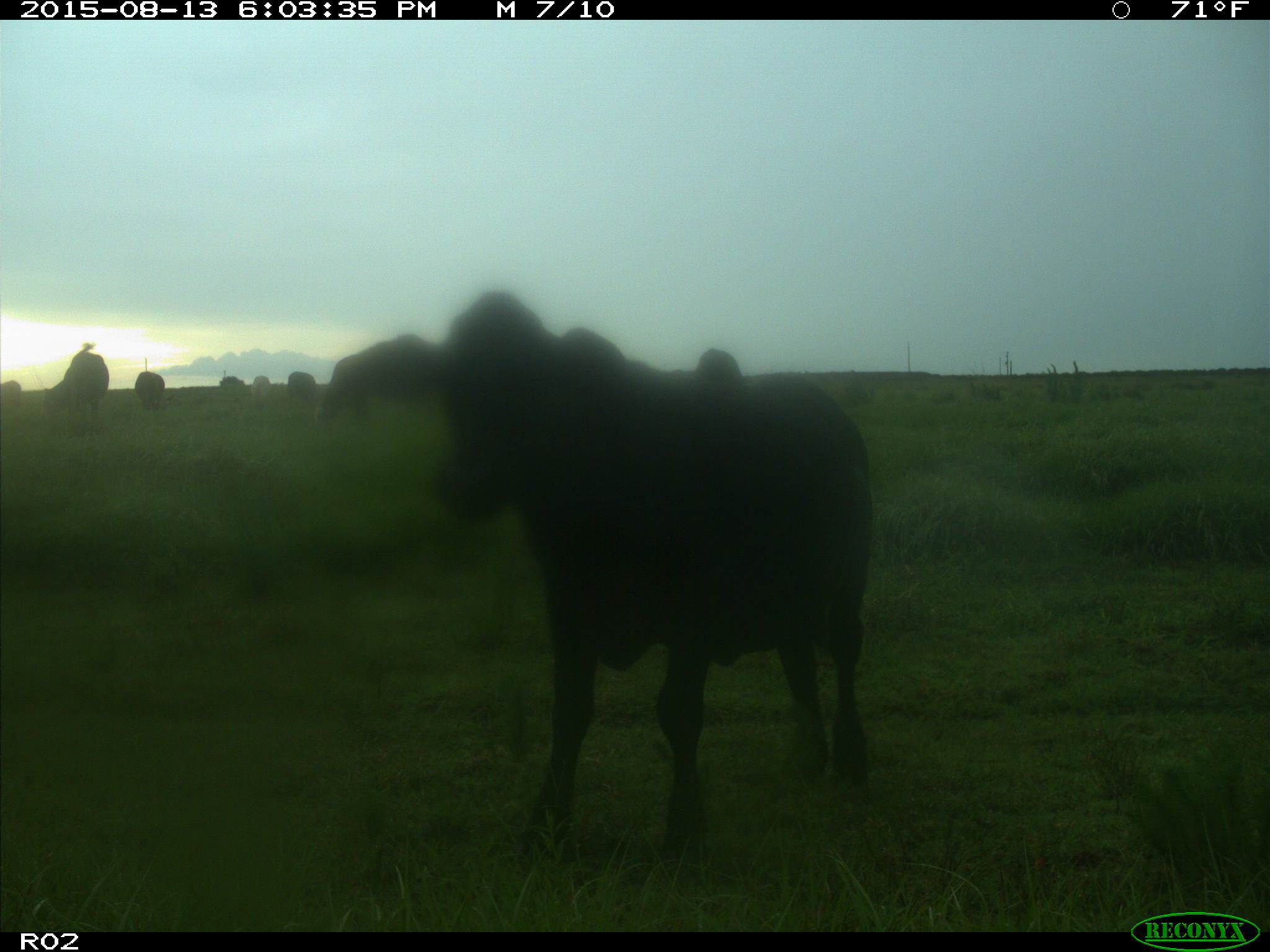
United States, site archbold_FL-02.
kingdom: Animalia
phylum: Chordata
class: Mammalia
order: Artiodactyla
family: Bovidae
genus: Bos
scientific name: Bos taurus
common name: domestic cow